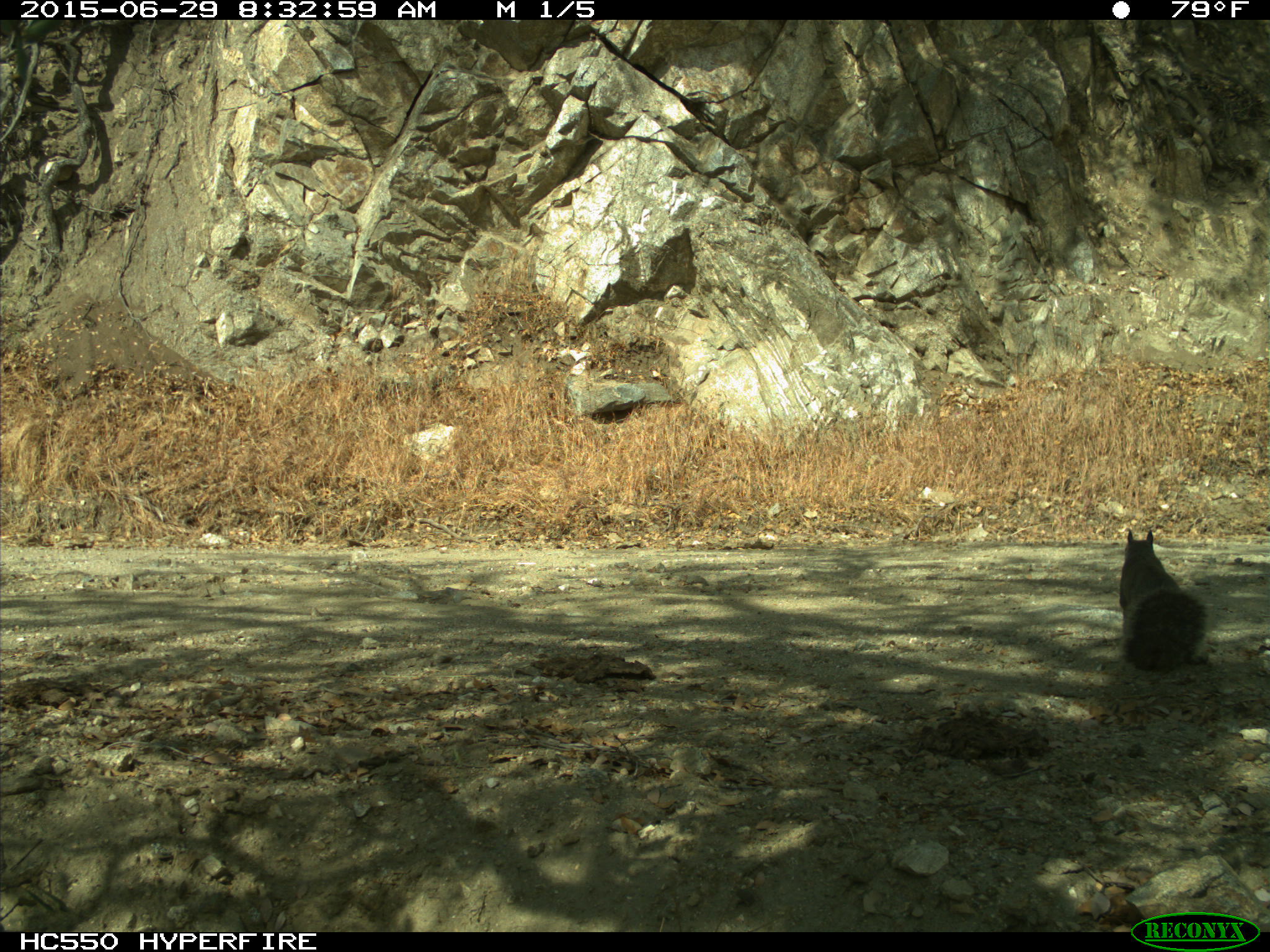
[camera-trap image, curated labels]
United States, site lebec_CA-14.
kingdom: Animalia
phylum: Chordata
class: Mammalia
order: Rodentia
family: Sciuridae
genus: Sciurus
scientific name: Sciurus carolinensis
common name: eastern gray squirrel